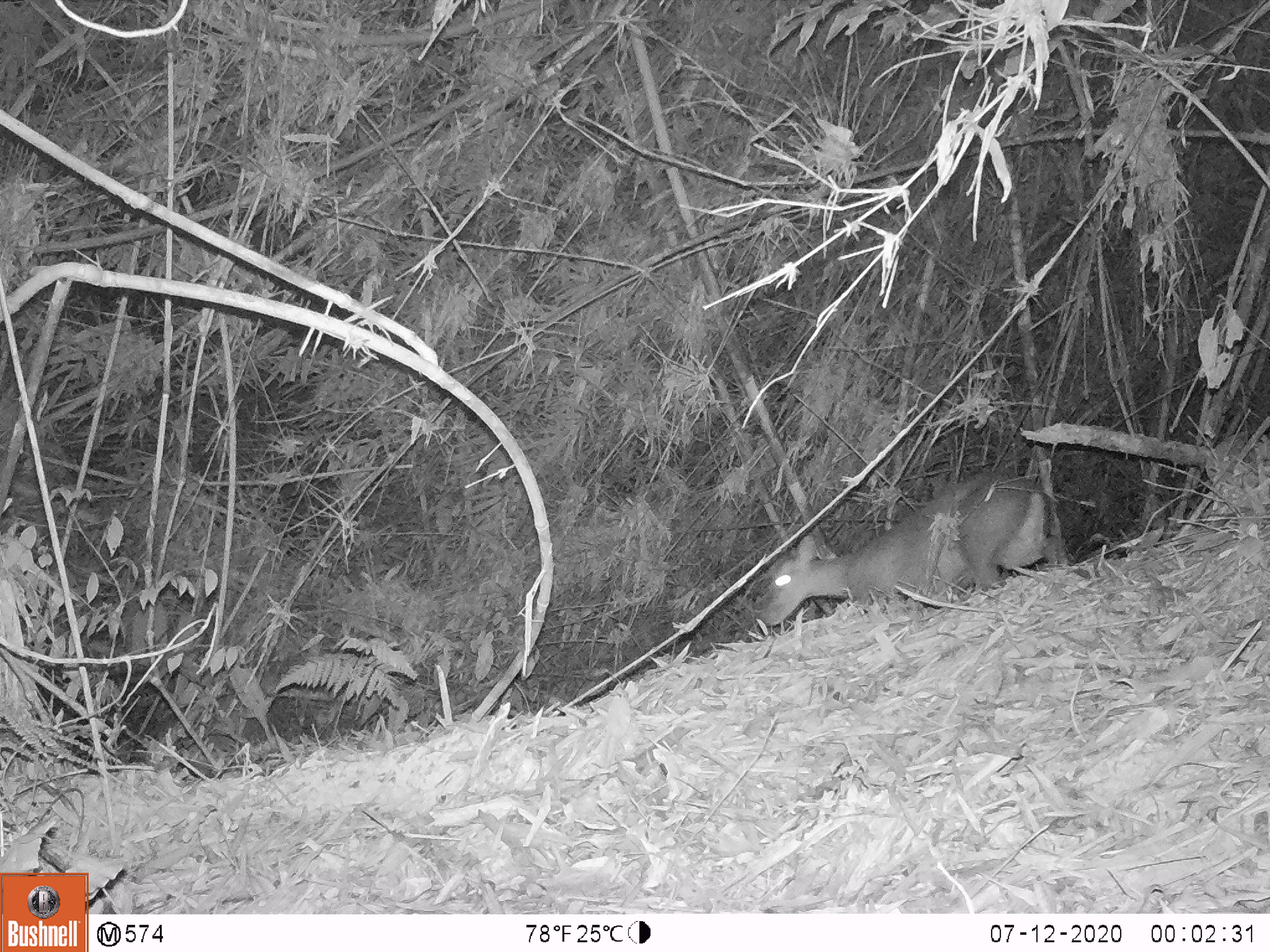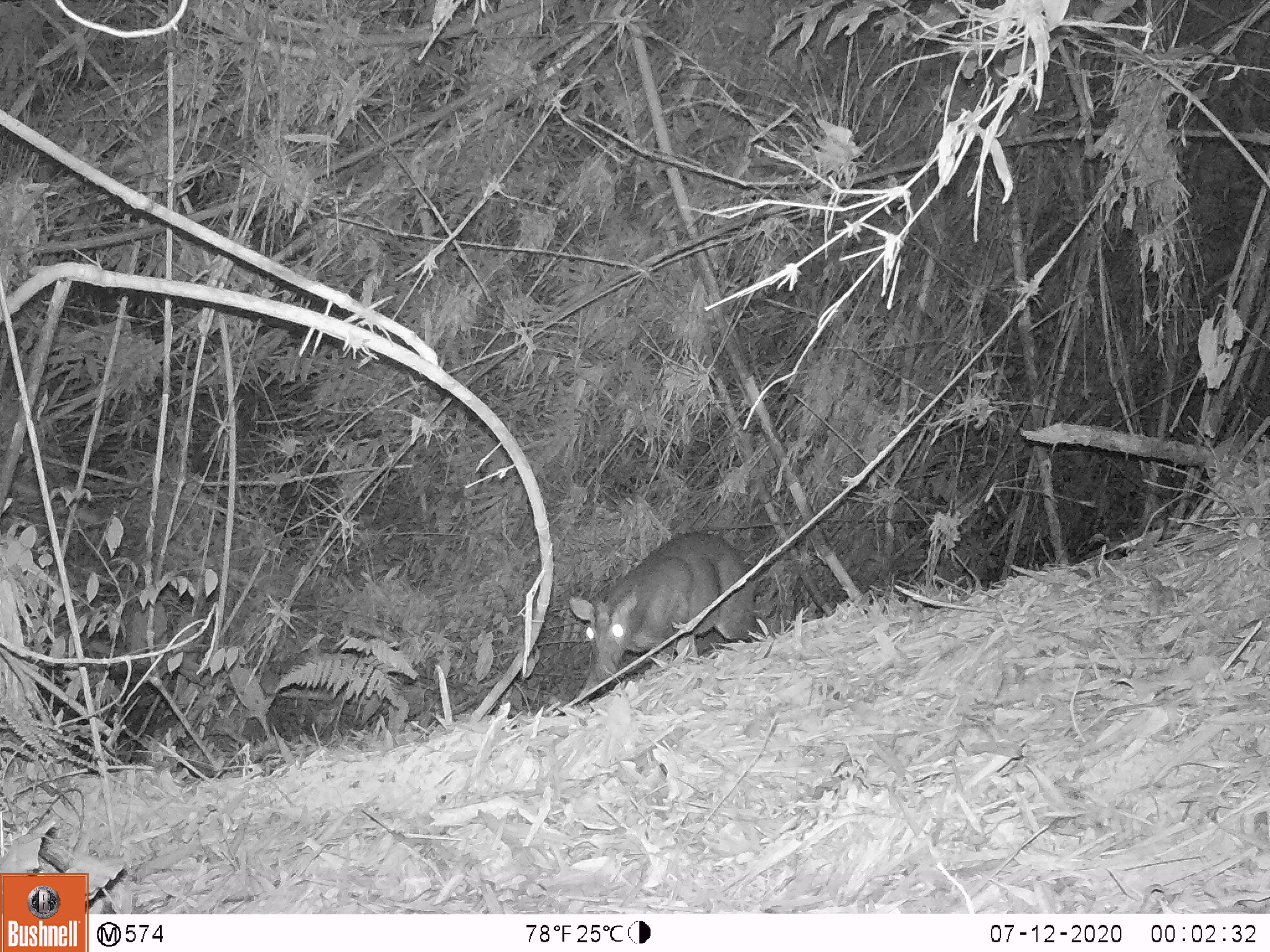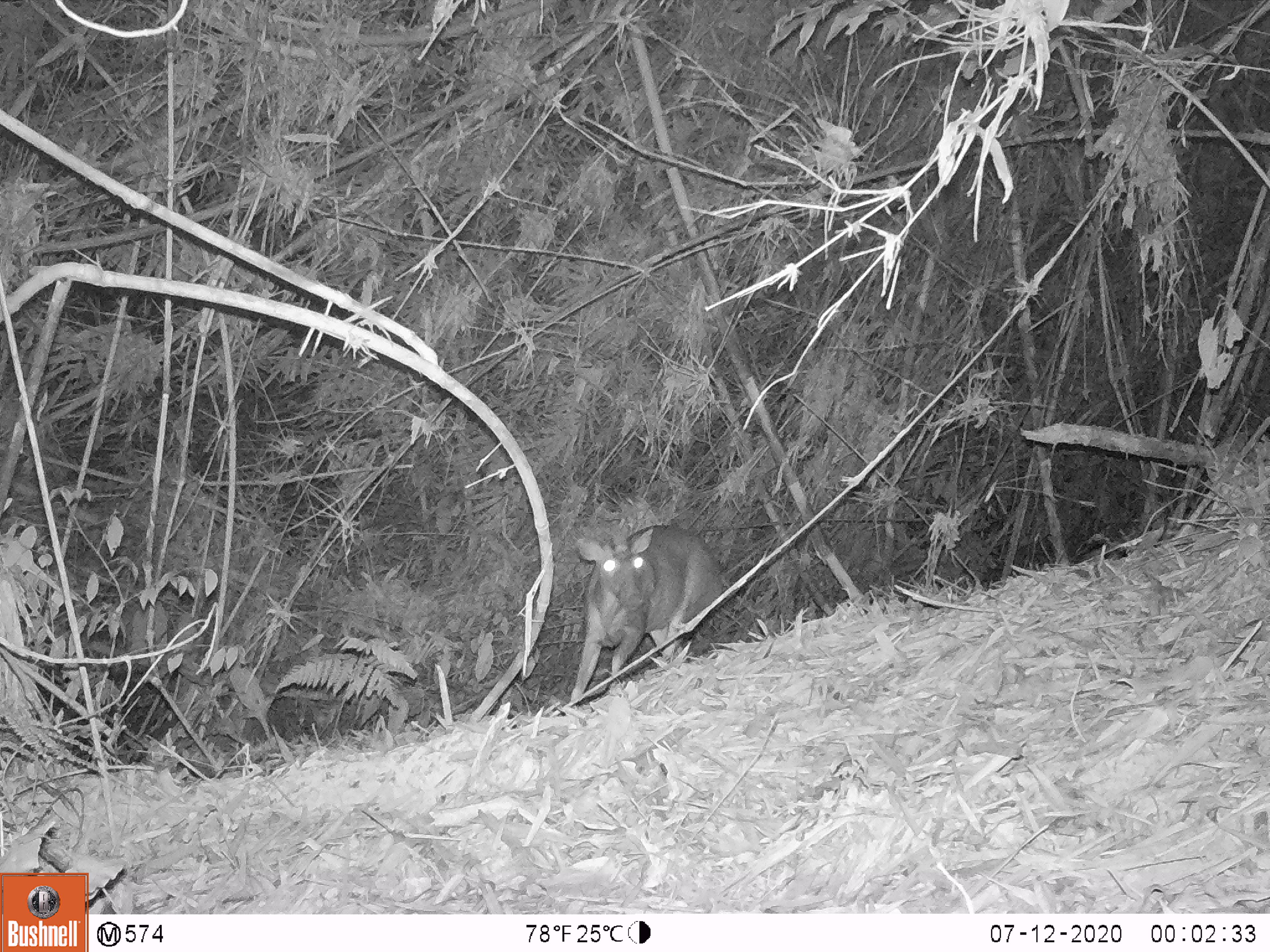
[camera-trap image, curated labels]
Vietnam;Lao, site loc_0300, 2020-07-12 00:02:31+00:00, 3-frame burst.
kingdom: Animalia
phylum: Chordata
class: Mammalia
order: Artiodactyla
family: Cervidae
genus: Muntiacus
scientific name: Muntiacus rooseveltorum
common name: roosevelt's muntjac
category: roosevelts muntjac group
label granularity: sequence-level